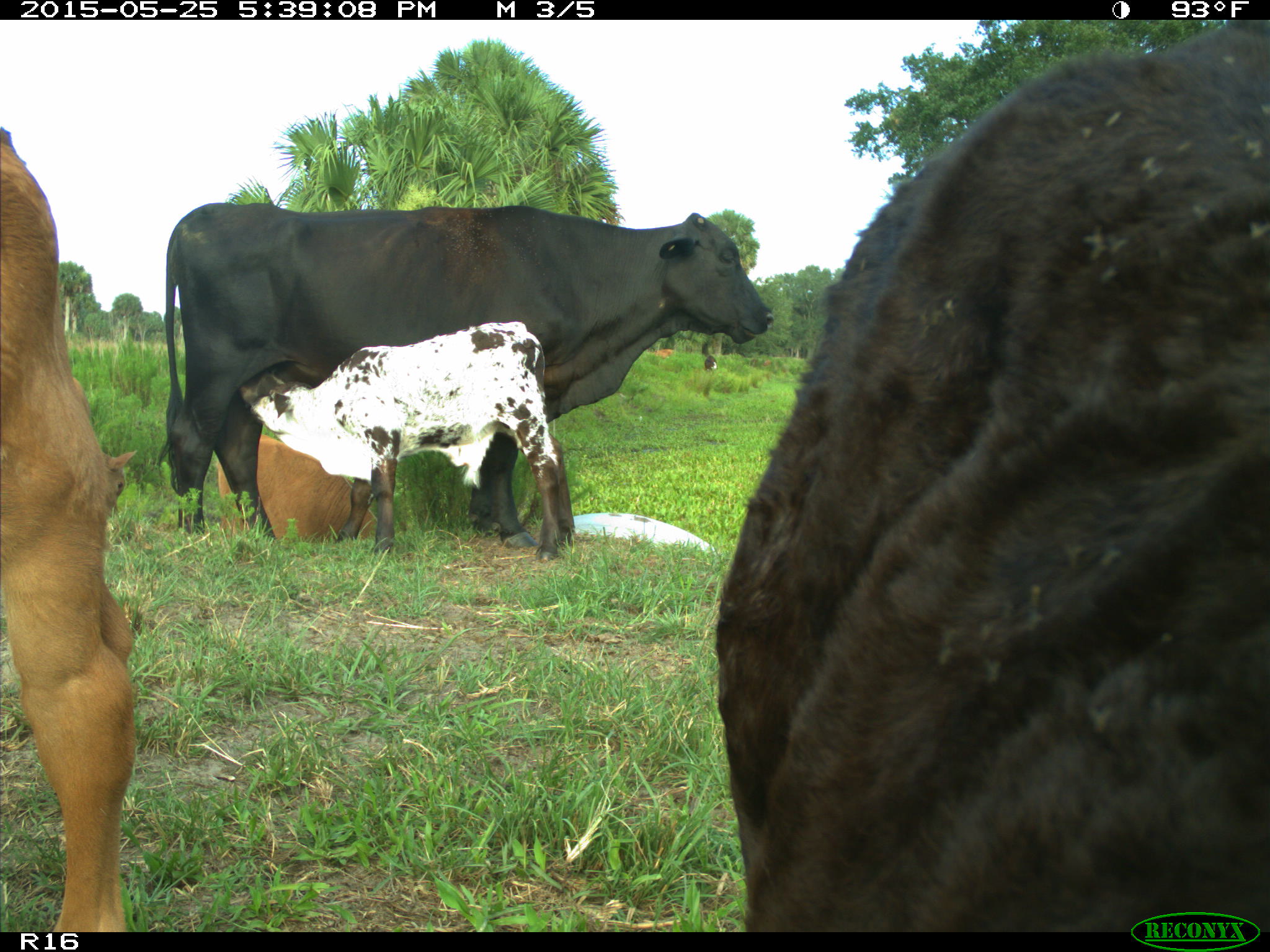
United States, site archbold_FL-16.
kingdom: Animalia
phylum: Chordata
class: Mammalia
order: Artiodactyla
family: Bovidae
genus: Bos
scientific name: Bos taurus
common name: domestic cow